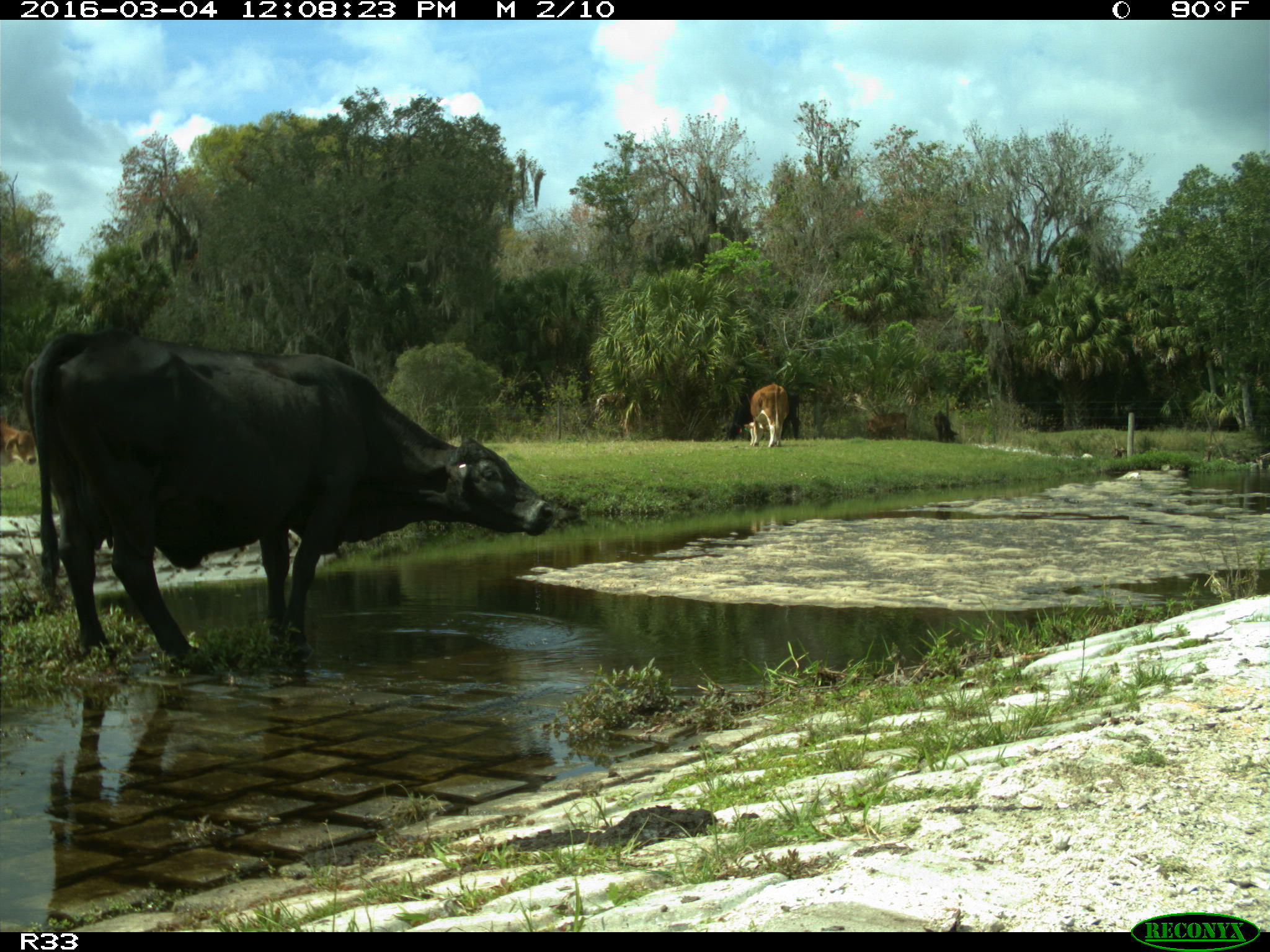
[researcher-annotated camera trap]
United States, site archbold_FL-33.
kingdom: Animalia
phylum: Chordata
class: Mammalia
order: Artiodactyla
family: Bovidae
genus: Bos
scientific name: Bos taurus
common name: domestic cow